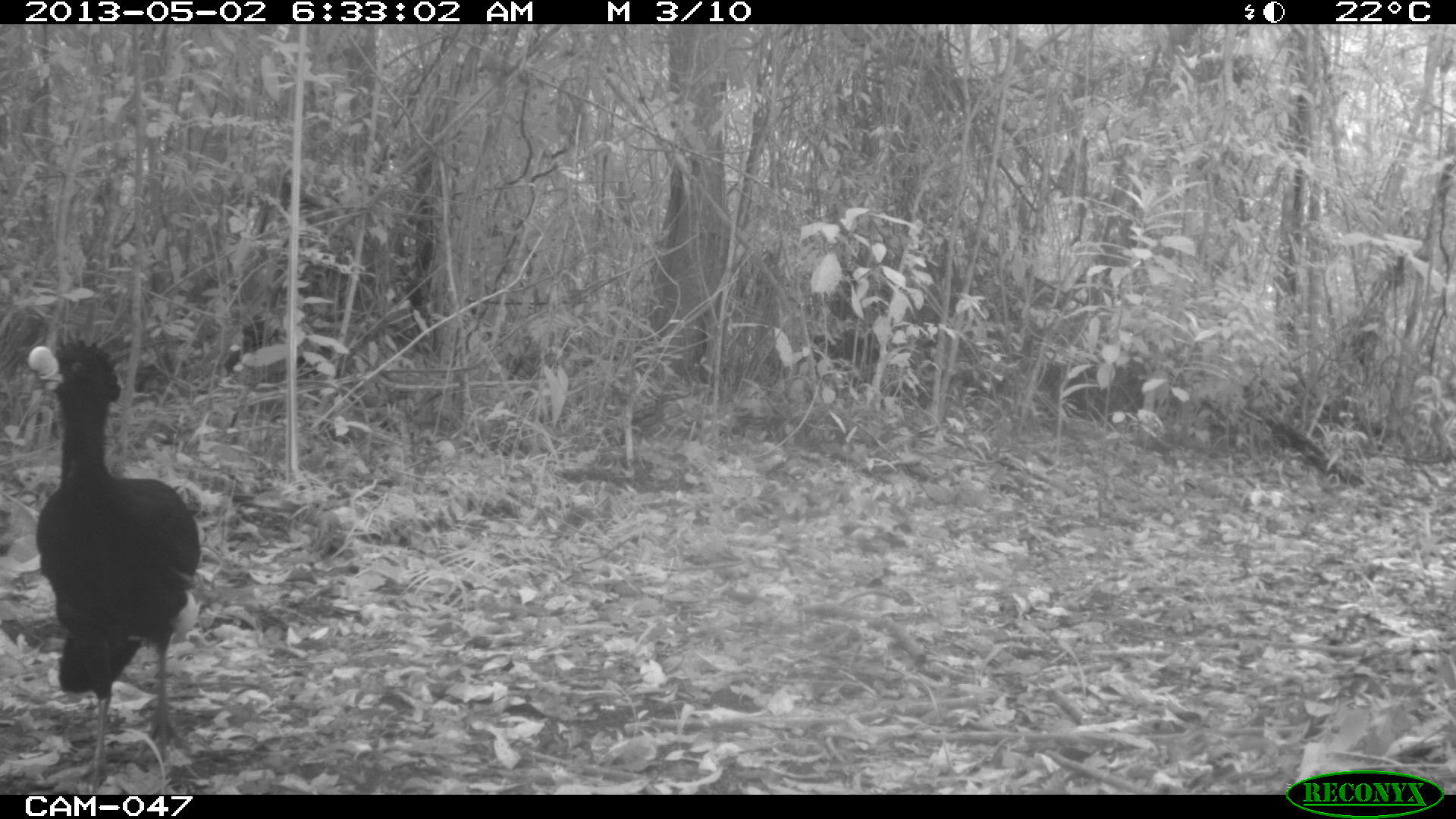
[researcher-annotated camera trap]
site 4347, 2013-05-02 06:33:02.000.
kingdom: Animalia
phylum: Chordata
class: Aves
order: Galliformes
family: Cracidae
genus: Crax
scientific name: Crax rubra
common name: great curassow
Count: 1.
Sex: male.